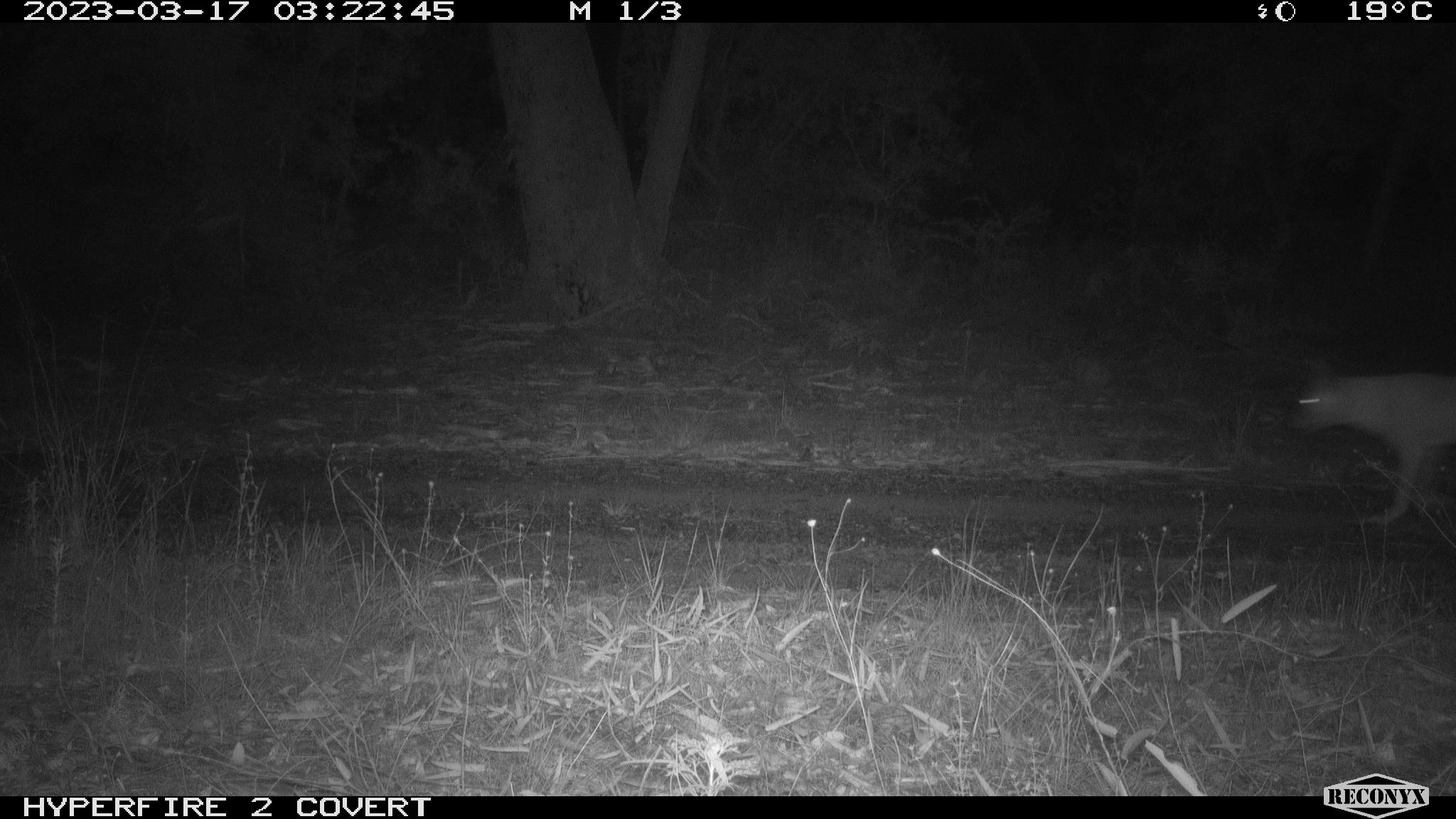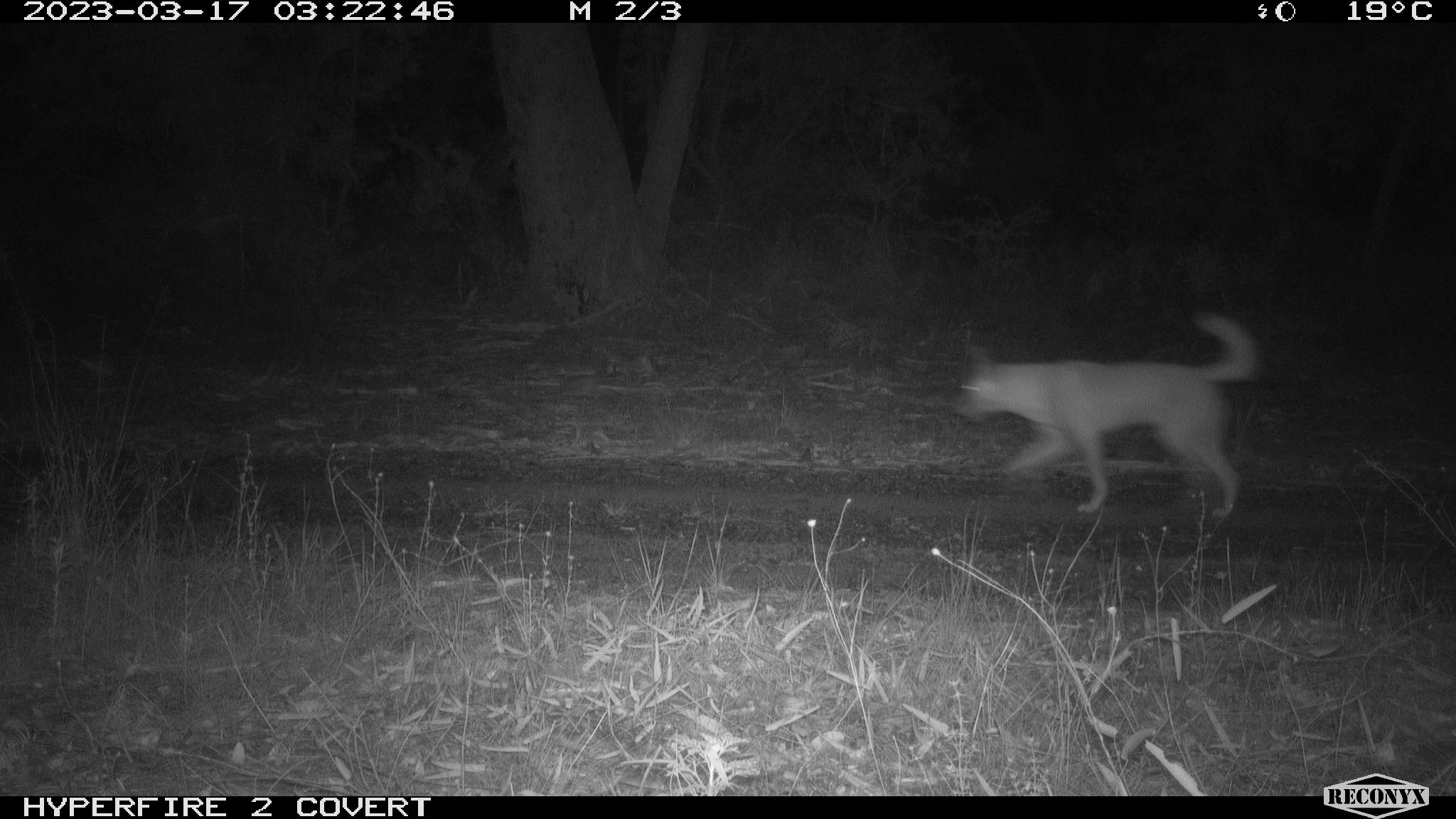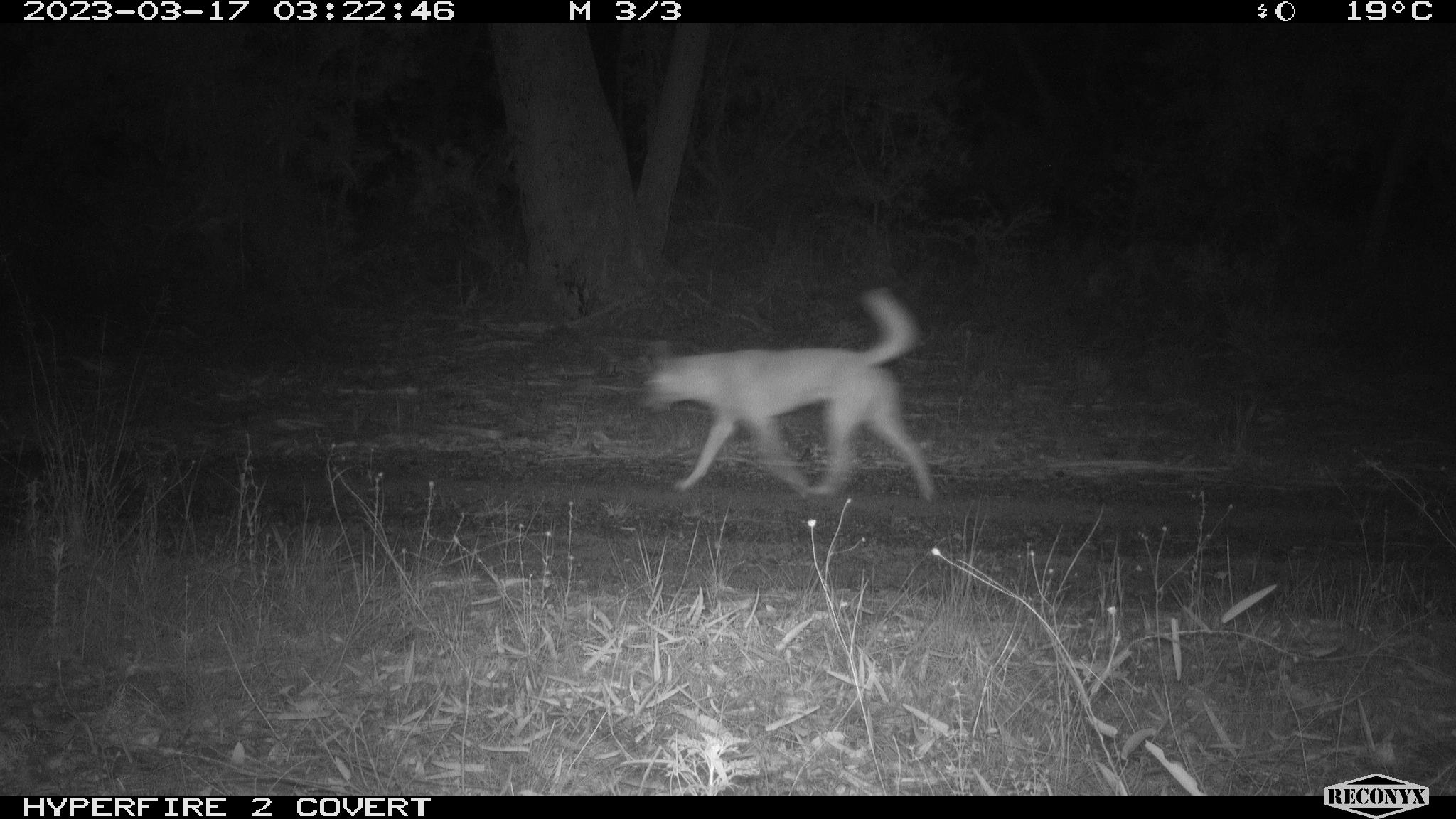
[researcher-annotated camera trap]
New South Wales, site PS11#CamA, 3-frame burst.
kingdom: Animalia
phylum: Chordata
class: Mammalia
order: Carnivora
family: Canidae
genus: Canis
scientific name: Canis familiaris dingo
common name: dingo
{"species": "dingo (Canis familiaris dingo)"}